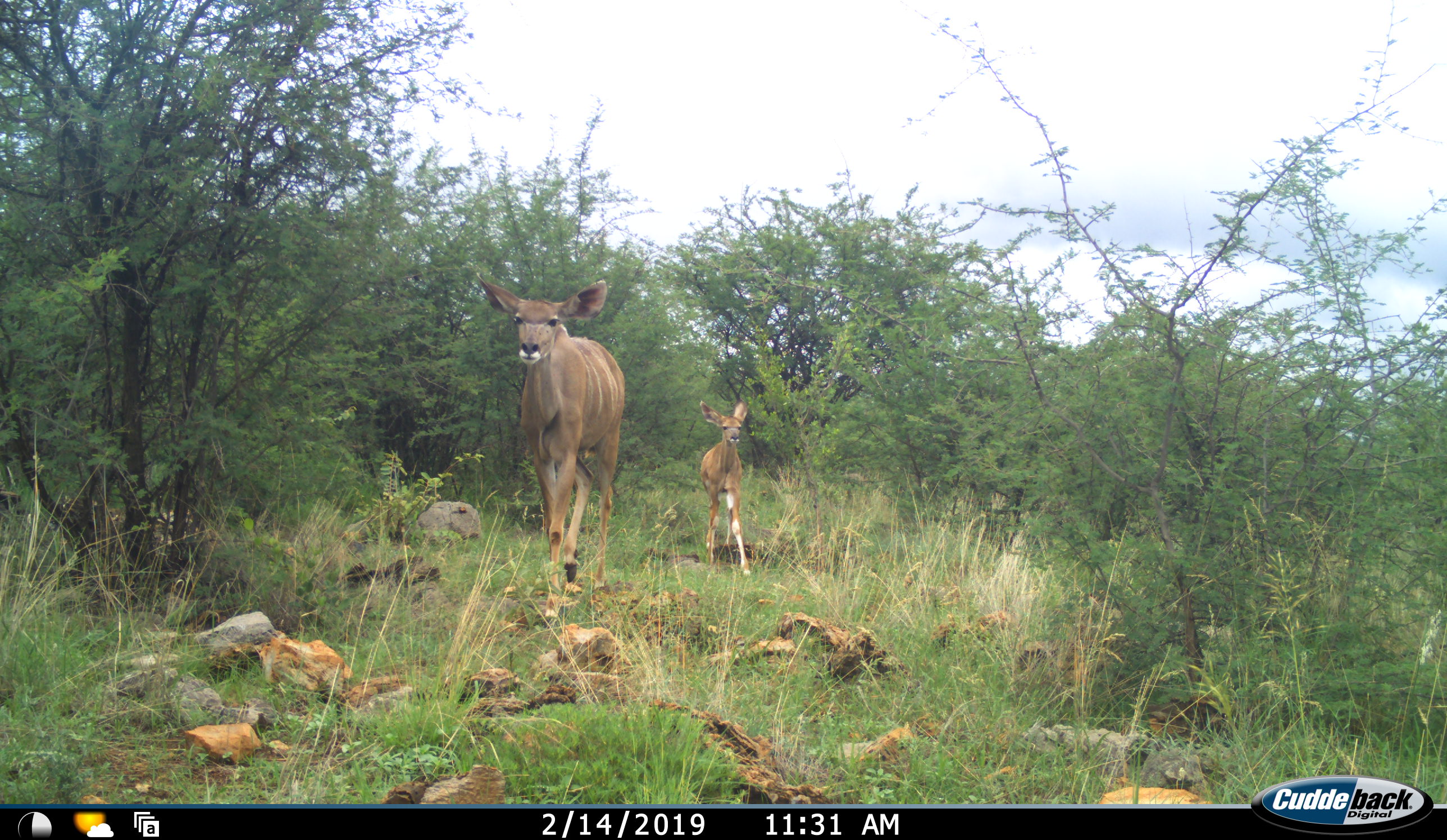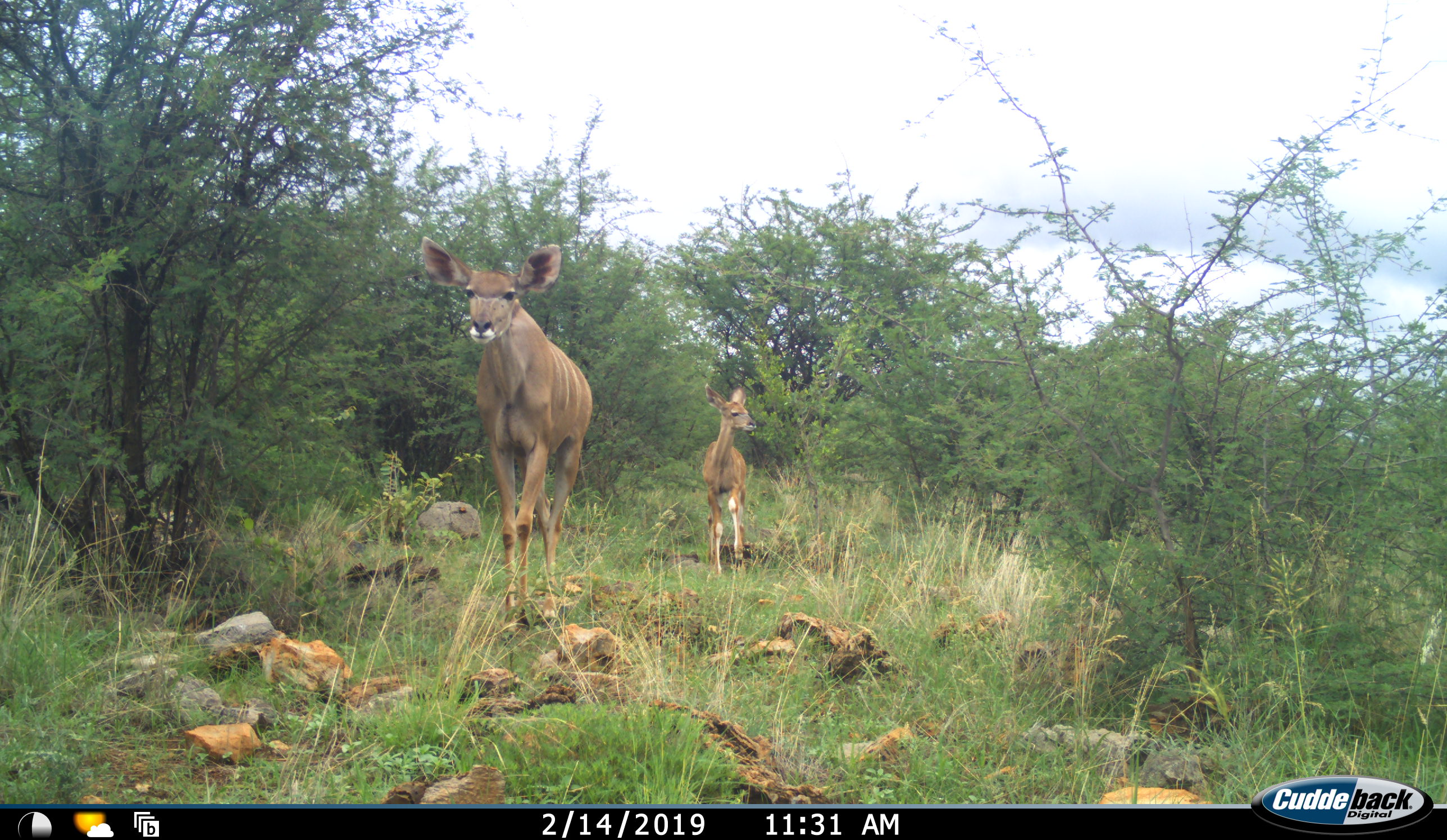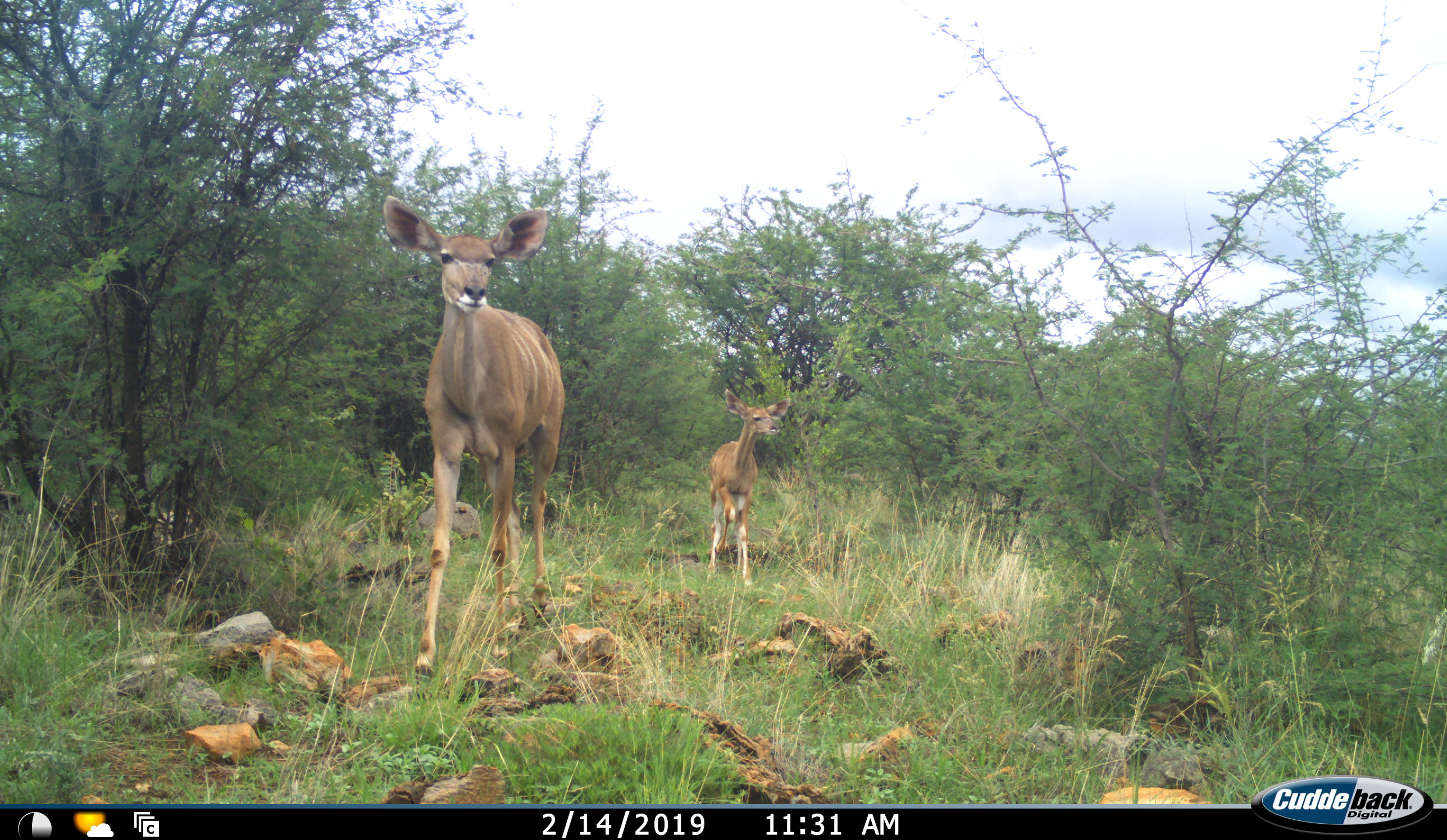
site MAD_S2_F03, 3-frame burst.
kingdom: Animalia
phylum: Chordata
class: Mammalia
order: Artiodactyla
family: Bovidae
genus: Tragelaphus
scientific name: Tragelaphus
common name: kudu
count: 2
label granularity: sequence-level